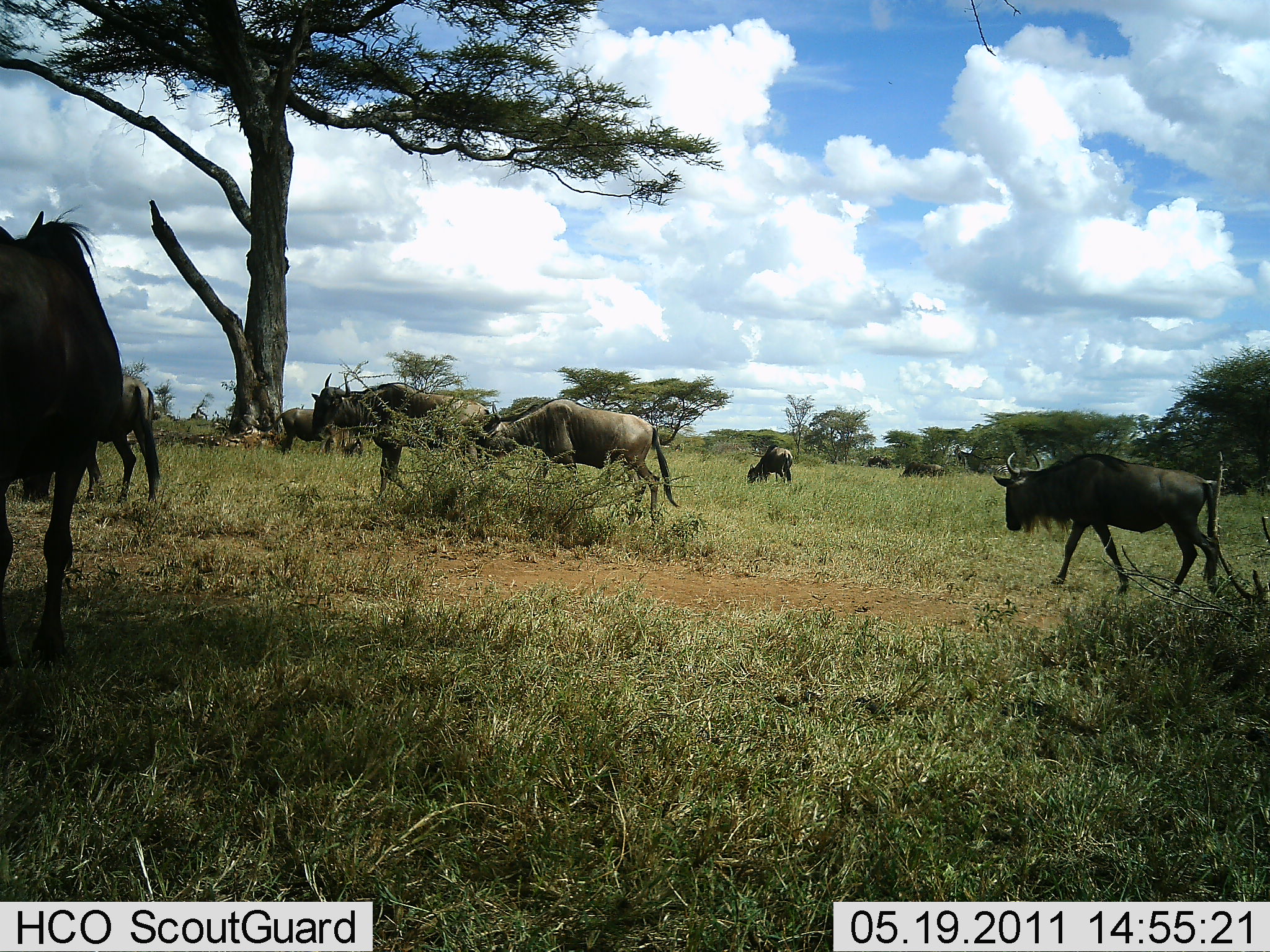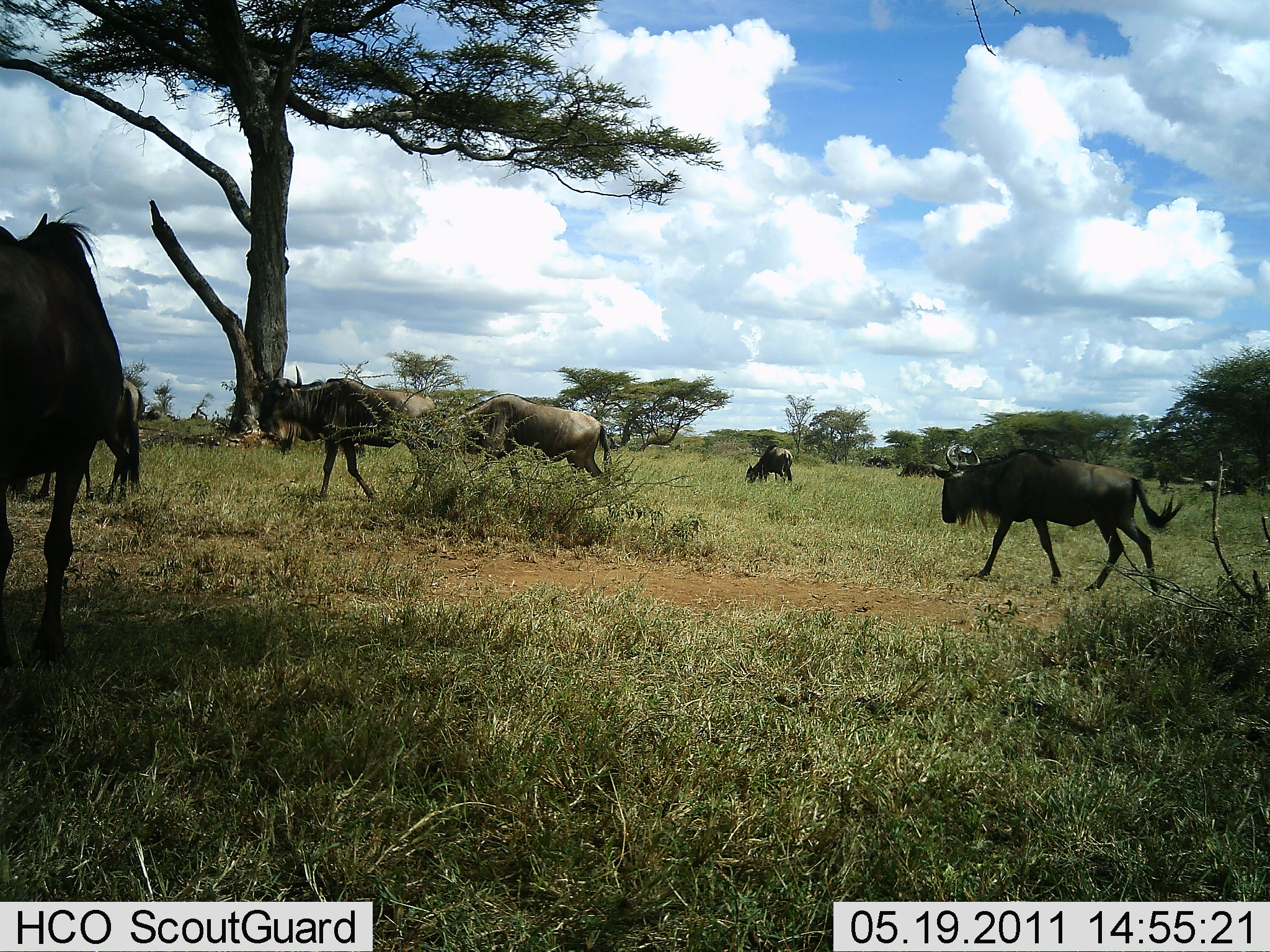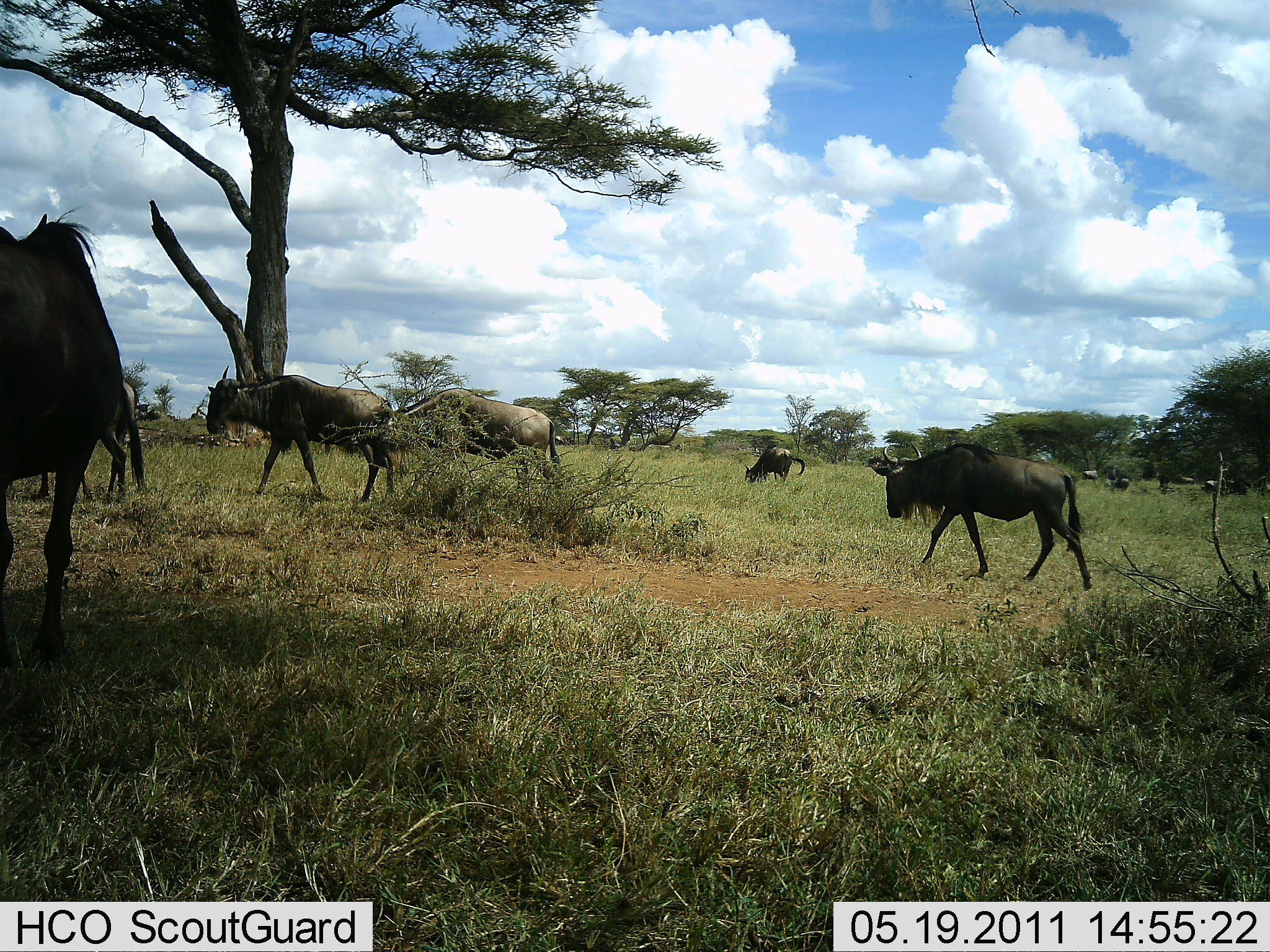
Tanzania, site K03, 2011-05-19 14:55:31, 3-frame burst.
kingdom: Animalia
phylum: Chordata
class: Mammalia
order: Artiodactyla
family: Bovidae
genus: Connochaetes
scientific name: Connochaetes taurinus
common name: blue wildebeest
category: wildebeest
Wildebeest (blue wildebeest) (Connochaetes taurinus), count 9. Behavior (volunteer vote fractions): standing 60%, resting 10%, moving 100%, interacting 0%. Young present (vote fraction): 0%. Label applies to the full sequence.